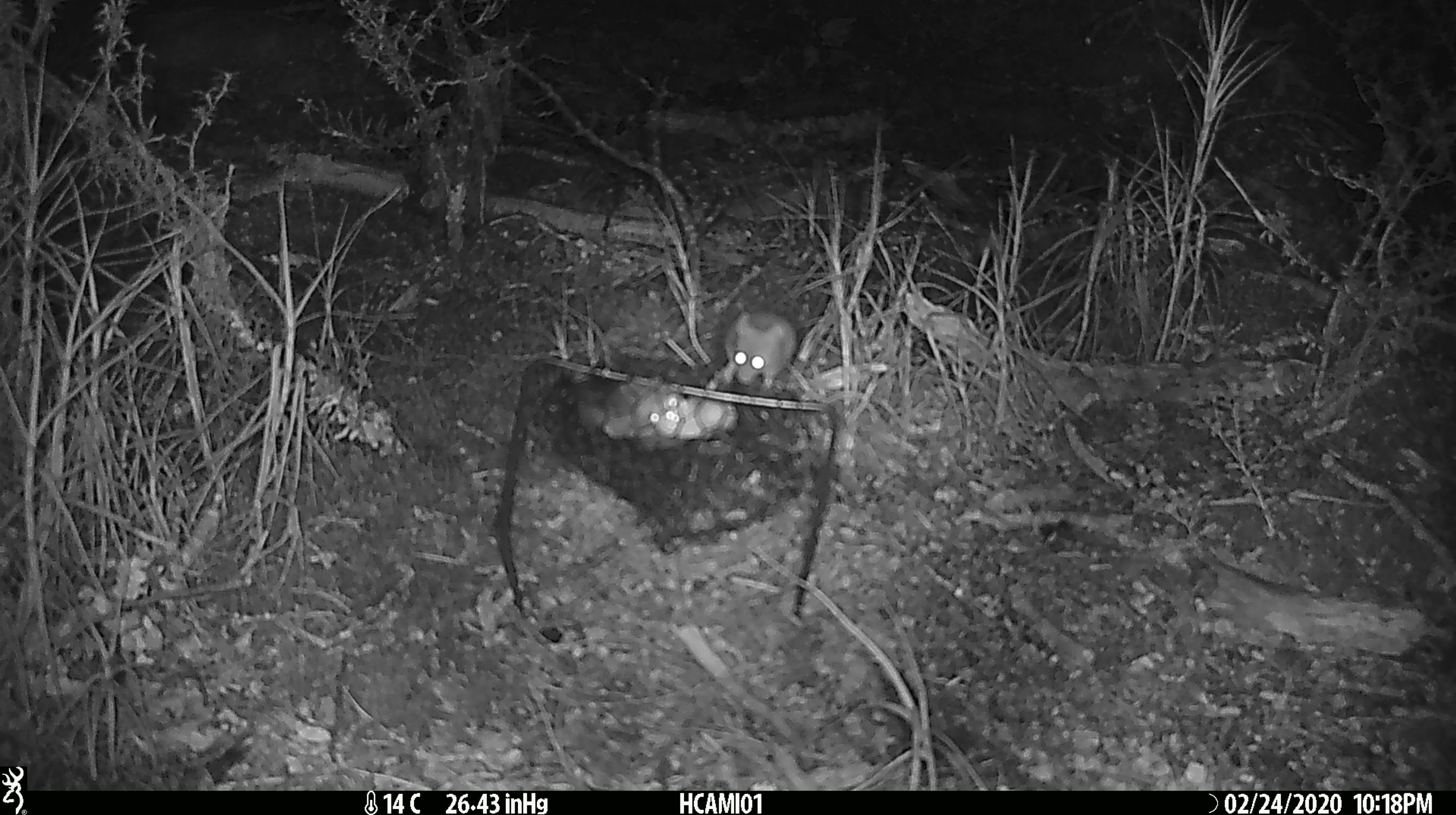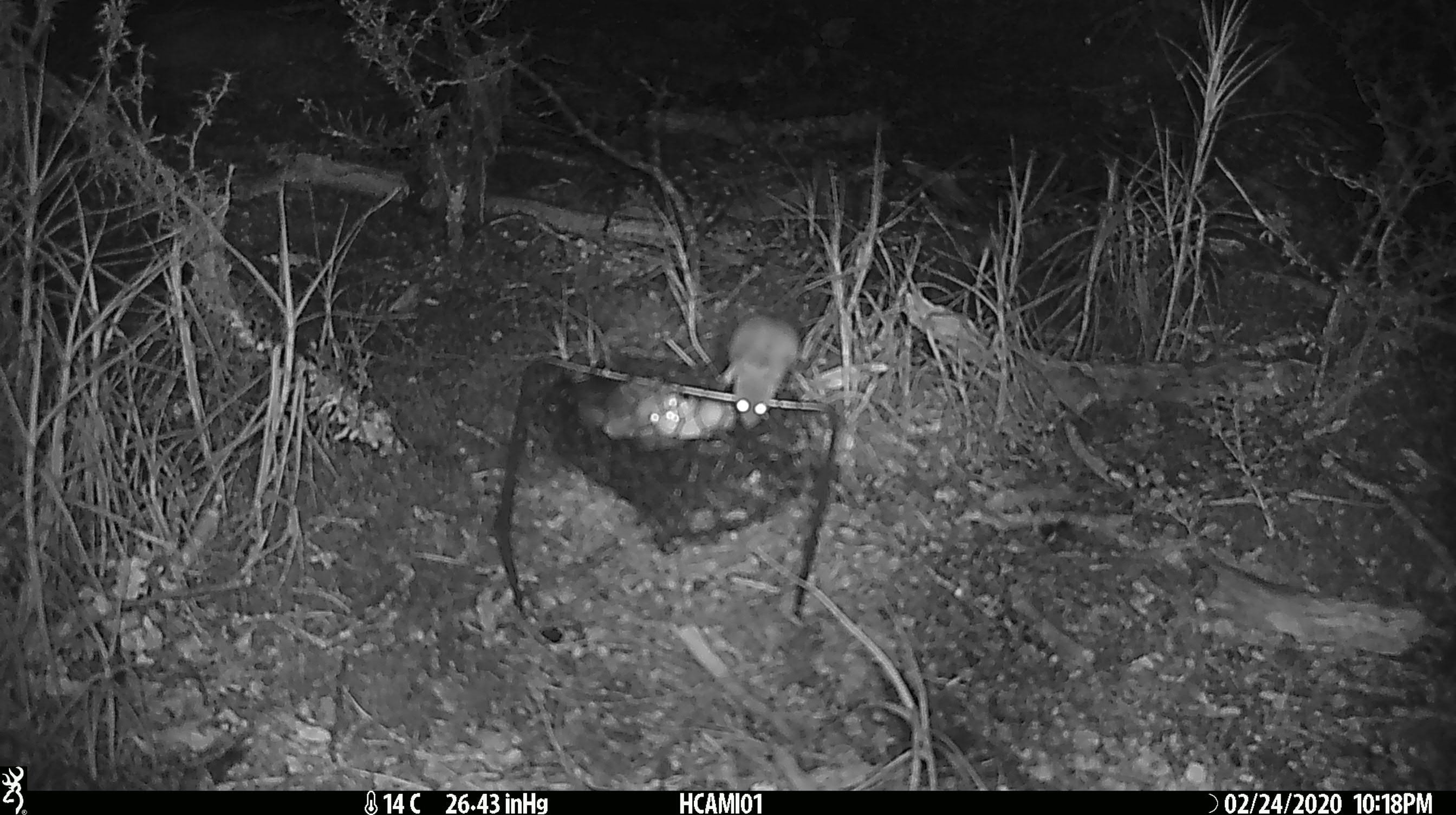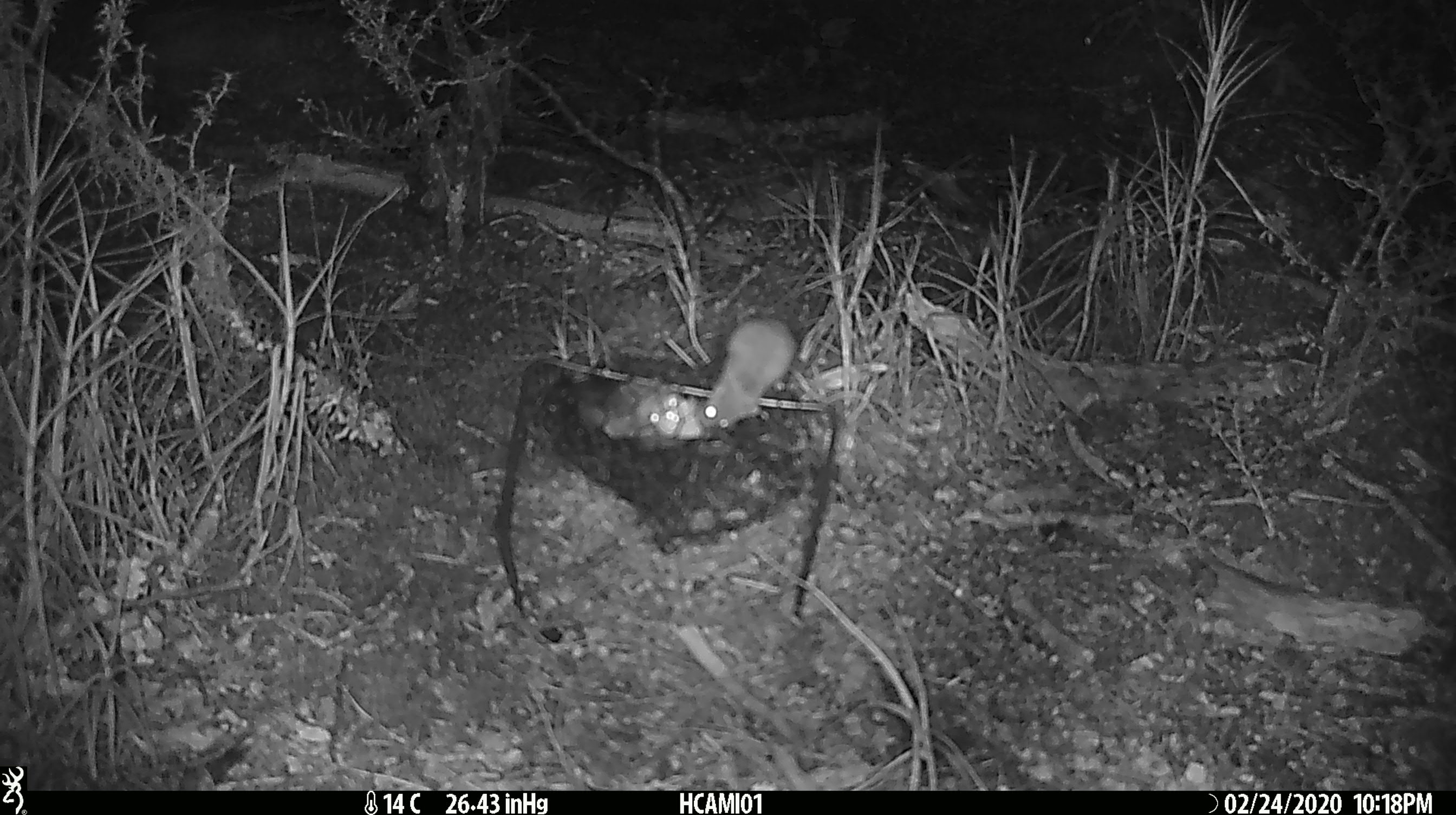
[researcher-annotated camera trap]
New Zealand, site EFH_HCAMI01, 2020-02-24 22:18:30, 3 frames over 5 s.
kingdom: Animalia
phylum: Chordata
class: Mammalia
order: Rodentia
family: Muridae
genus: Mus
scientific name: Mus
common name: mouse